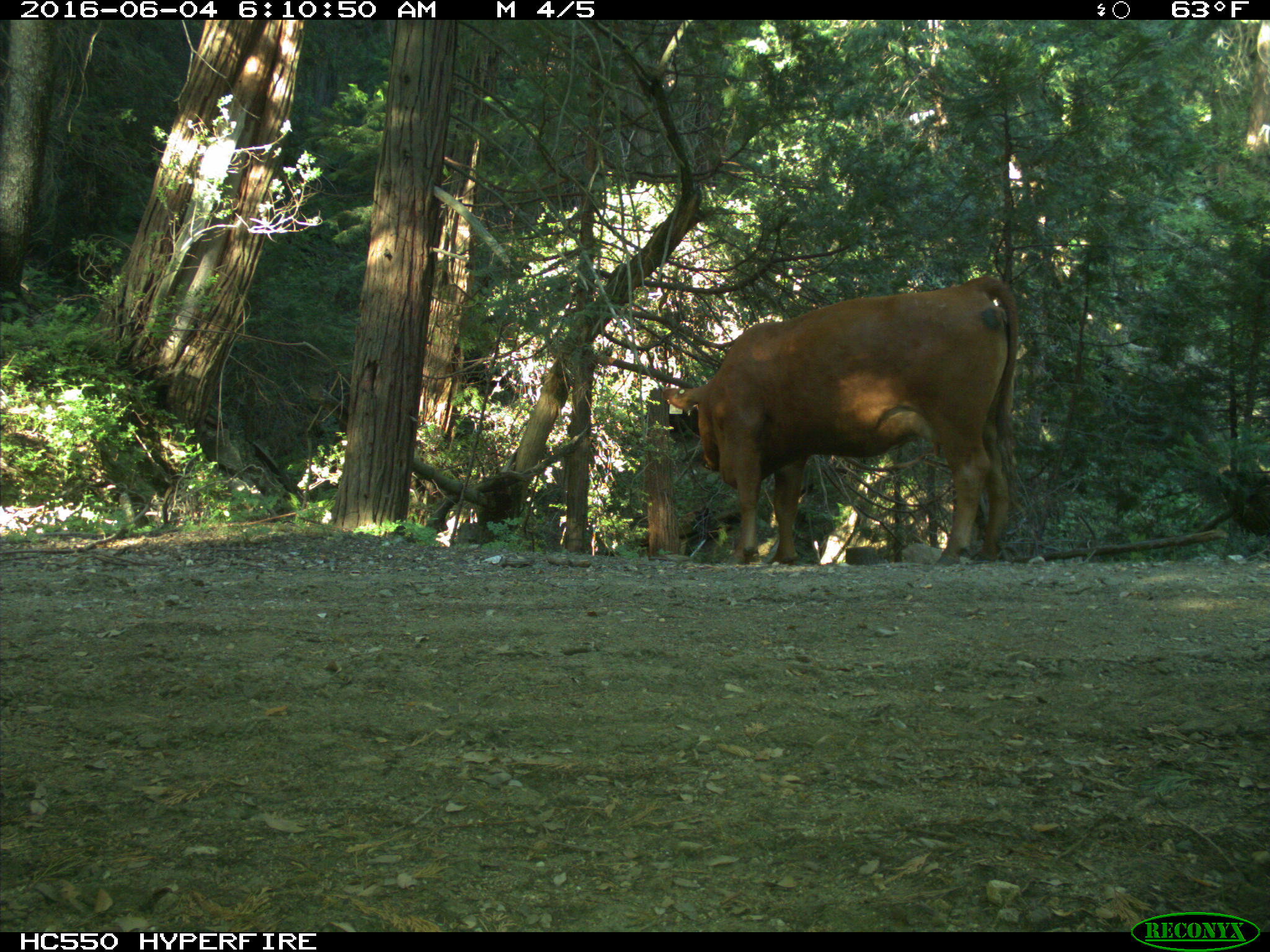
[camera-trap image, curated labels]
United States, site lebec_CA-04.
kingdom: Animalia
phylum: Chordata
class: Mammalia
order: Artiodactyla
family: Bovidae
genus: Bos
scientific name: Bos taurus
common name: domestic cow